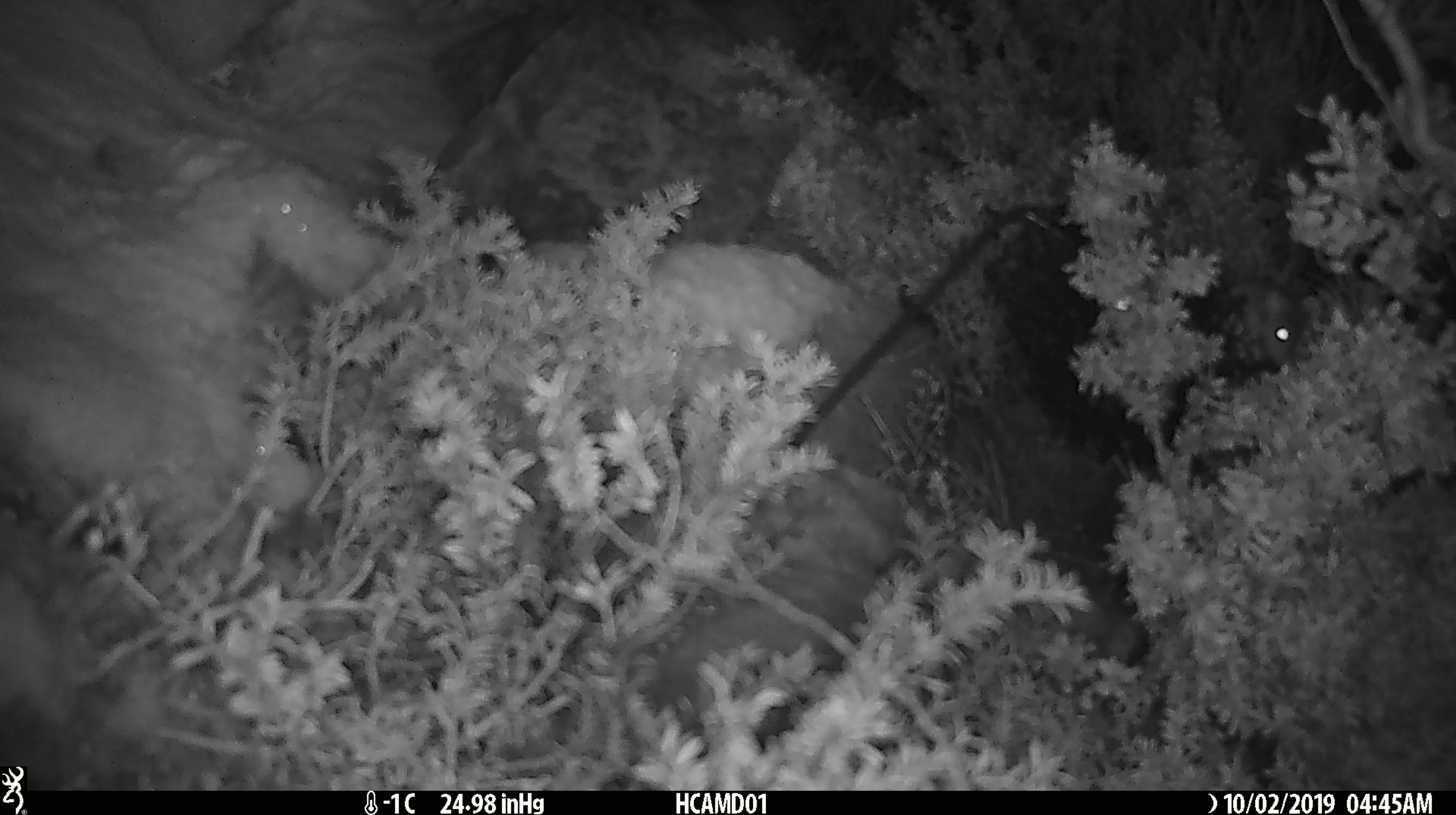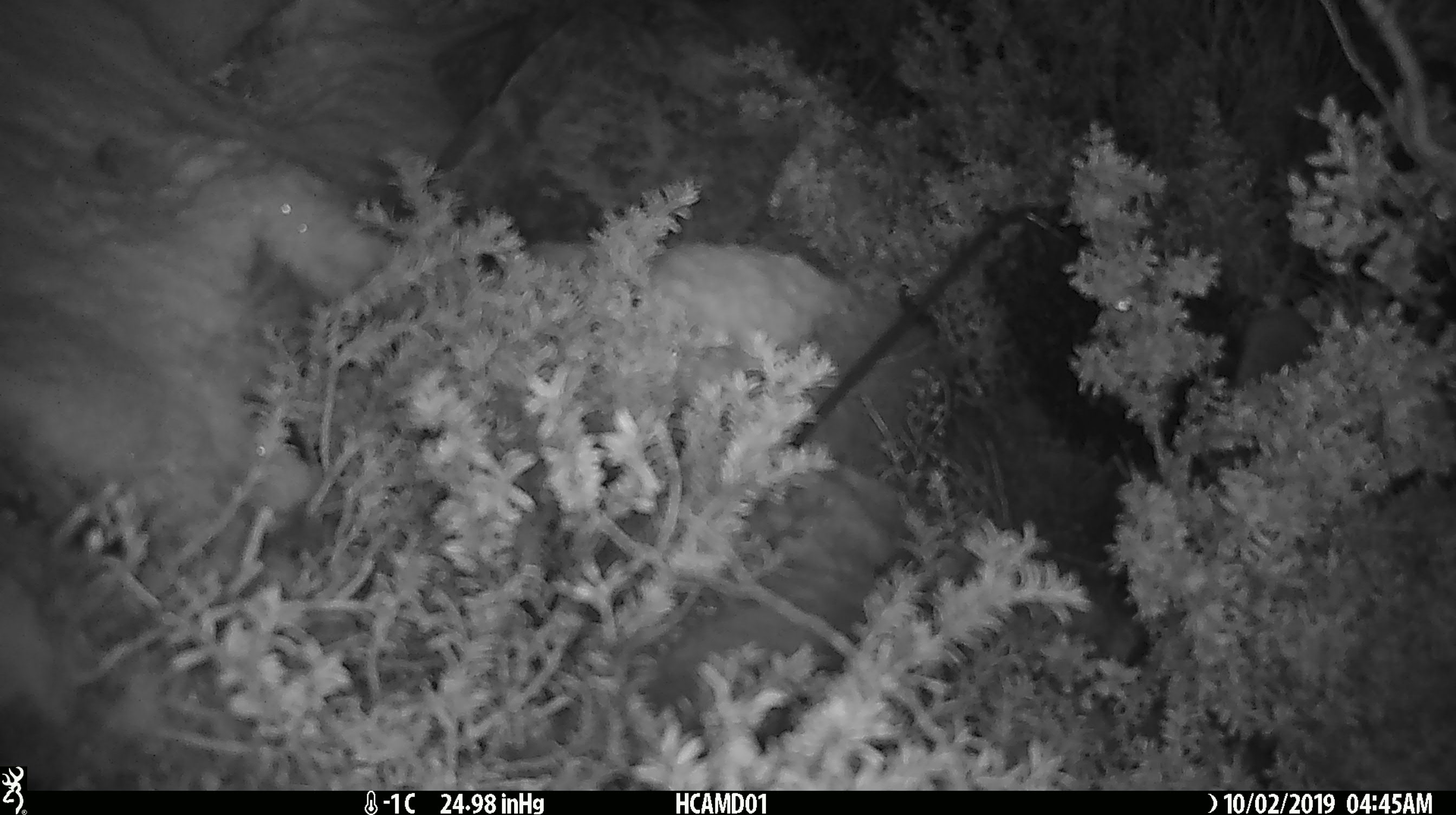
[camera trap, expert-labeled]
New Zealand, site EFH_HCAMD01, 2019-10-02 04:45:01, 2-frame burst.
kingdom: Animalia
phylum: Chordata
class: Mammalia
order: Rodentia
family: Muridae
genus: Mus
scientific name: Mus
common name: mouse